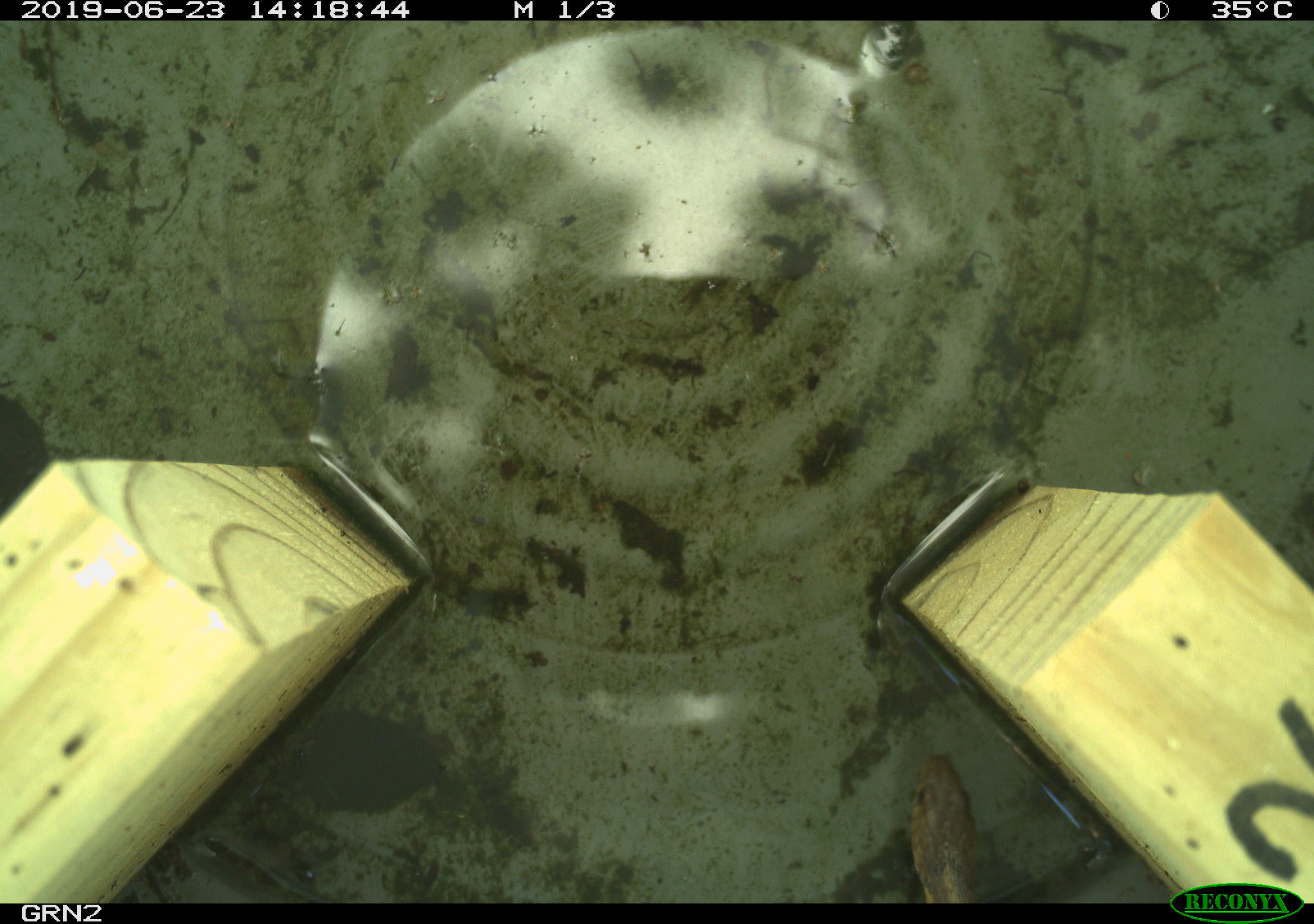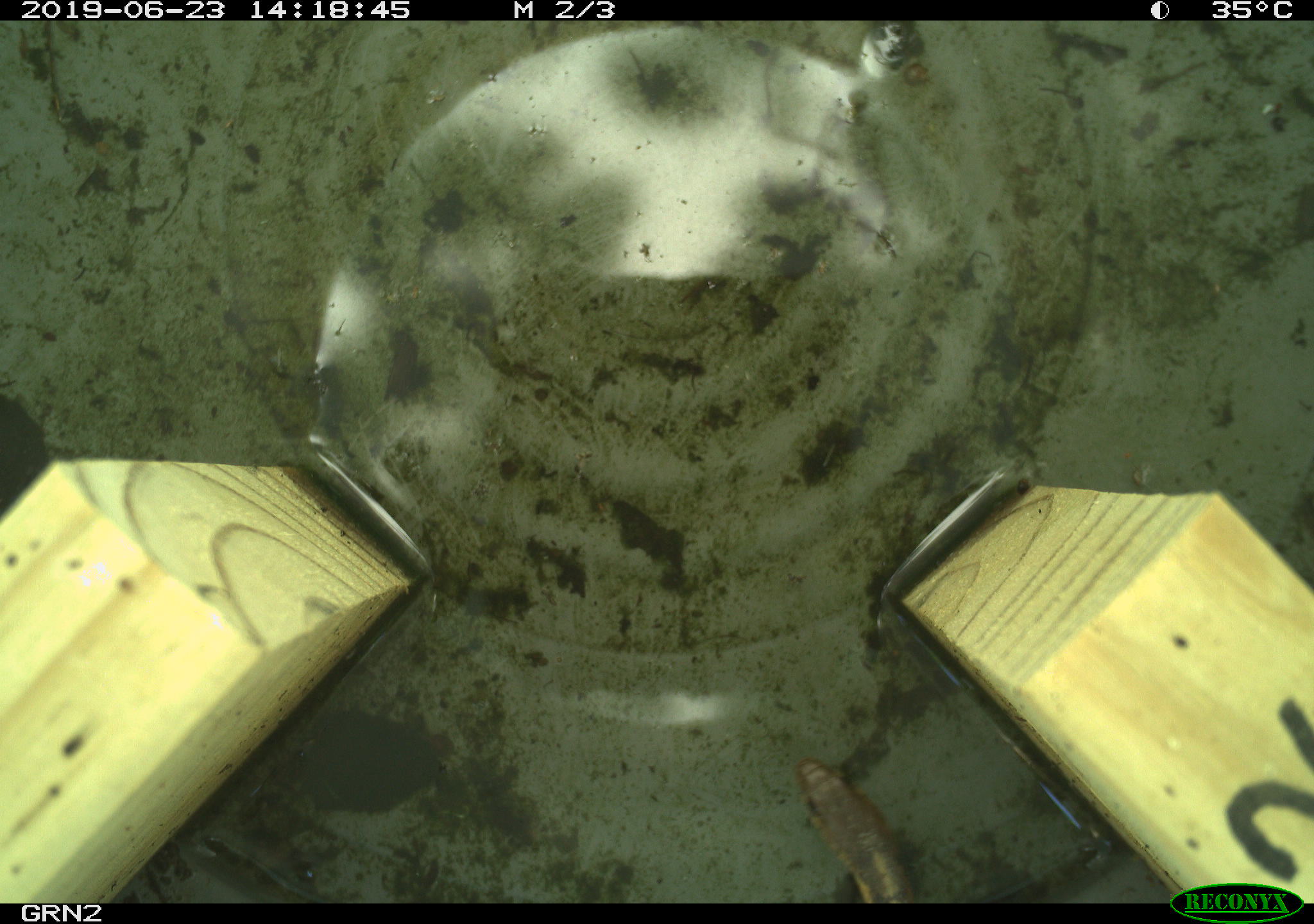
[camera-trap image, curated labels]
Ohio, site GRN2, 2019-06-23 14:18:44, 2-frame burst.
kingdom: Animalia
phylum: Chordata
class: Reptilia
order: Squamata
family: Colubridae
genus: Thamnophis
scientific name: Thamnophis sirtalis sirtalis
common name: eastern gartersnake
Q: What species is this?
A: Eastern gartersnake (Thamnophis sirtalis sirtalis).